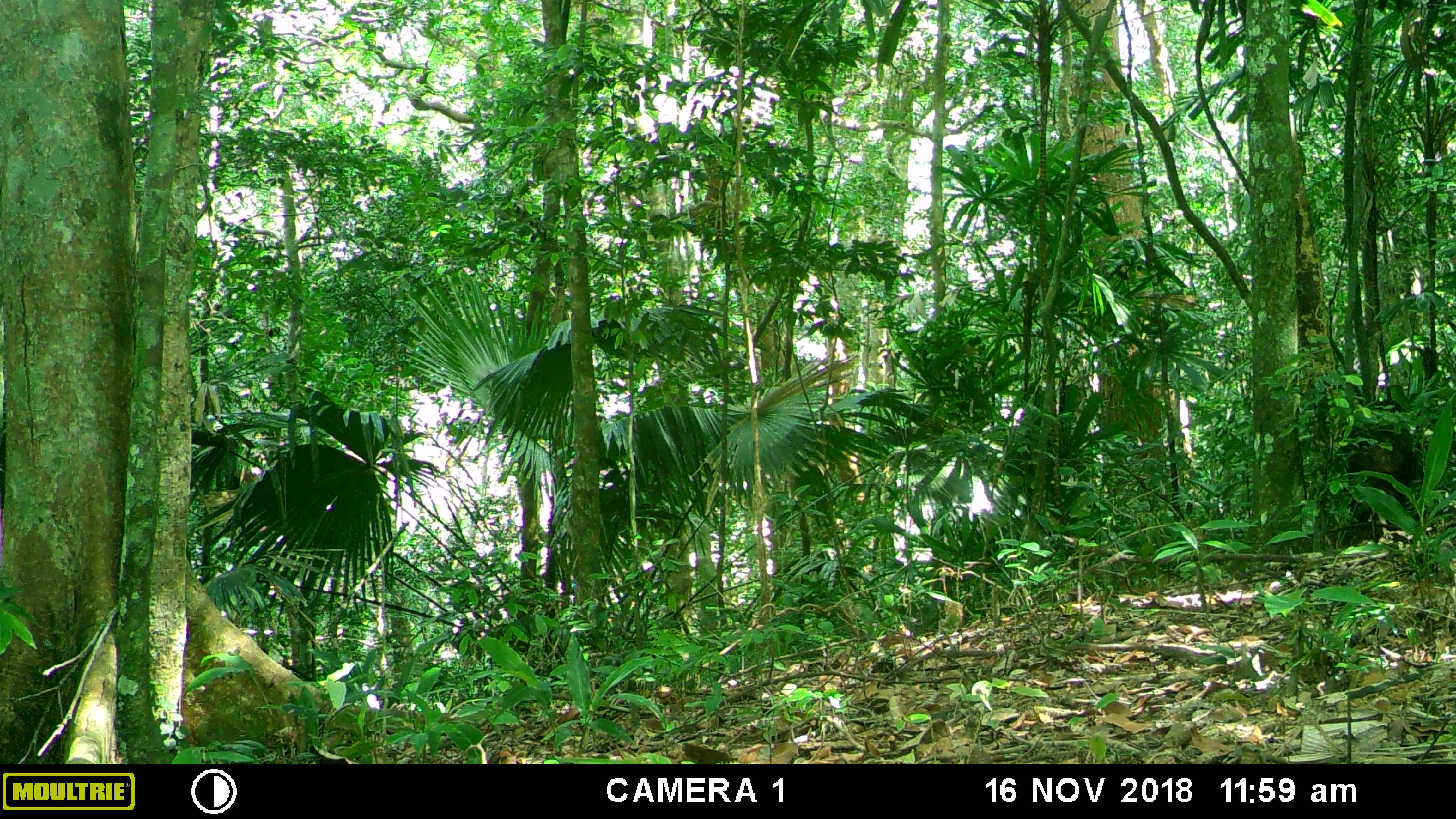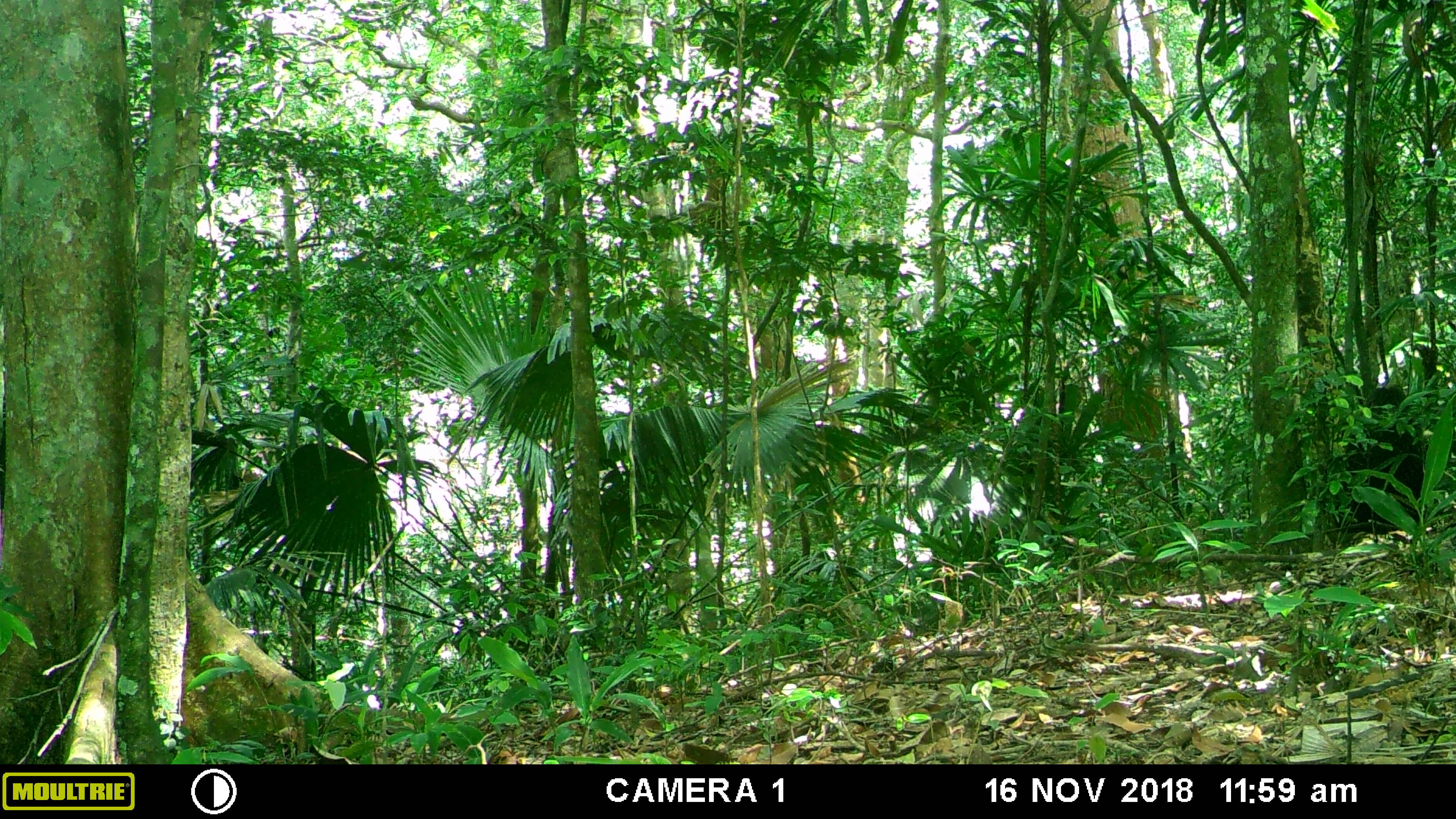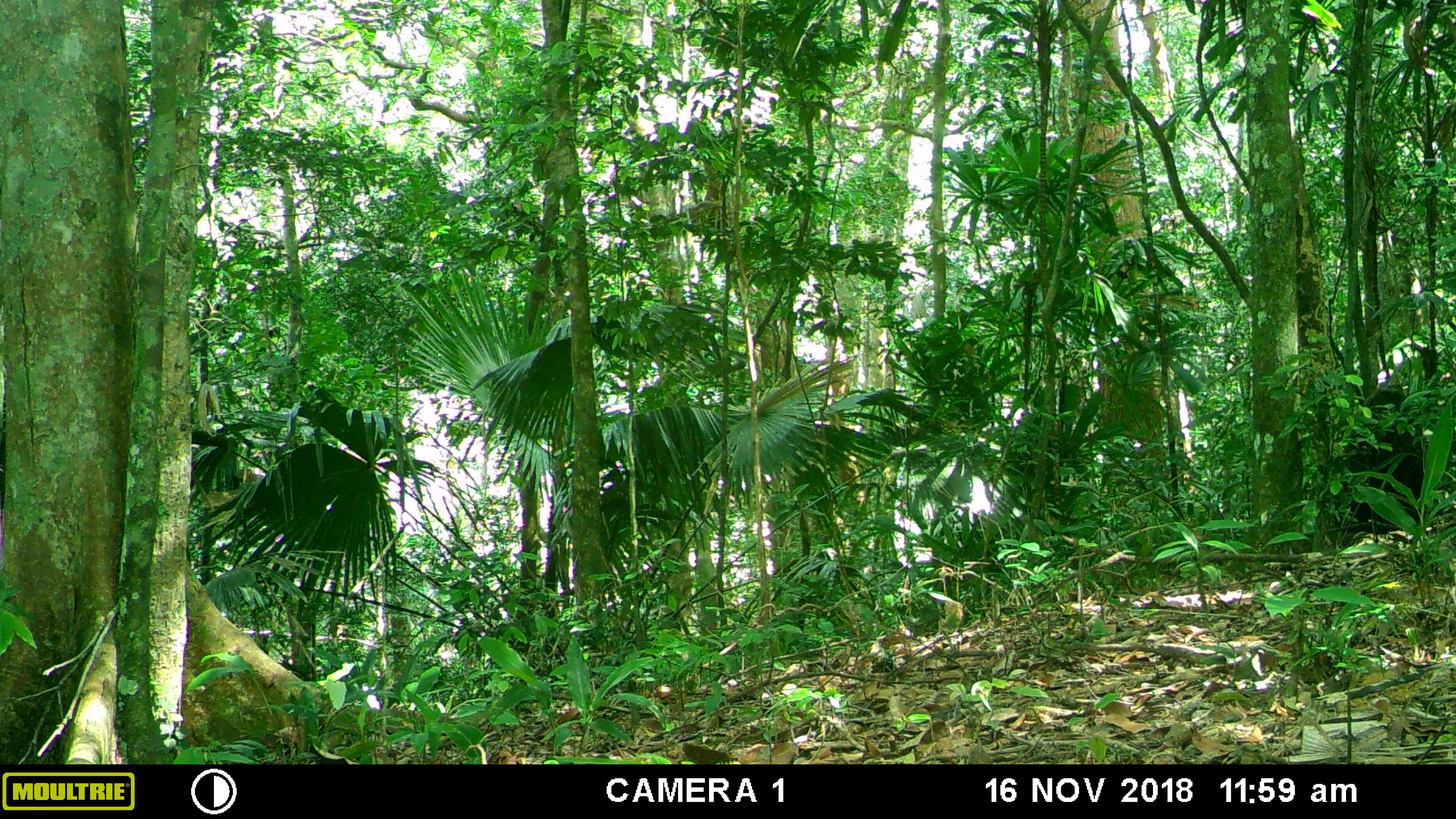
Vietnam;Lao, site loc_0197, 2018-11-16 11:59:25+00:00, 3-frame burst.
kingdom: Animalia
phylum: Chordata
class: Mammalia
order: Primates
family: Cercopithecidae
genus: Macaca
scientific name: Macaca arctoides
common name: stump-tailed macaque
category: stump tailed macaque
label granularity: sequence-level